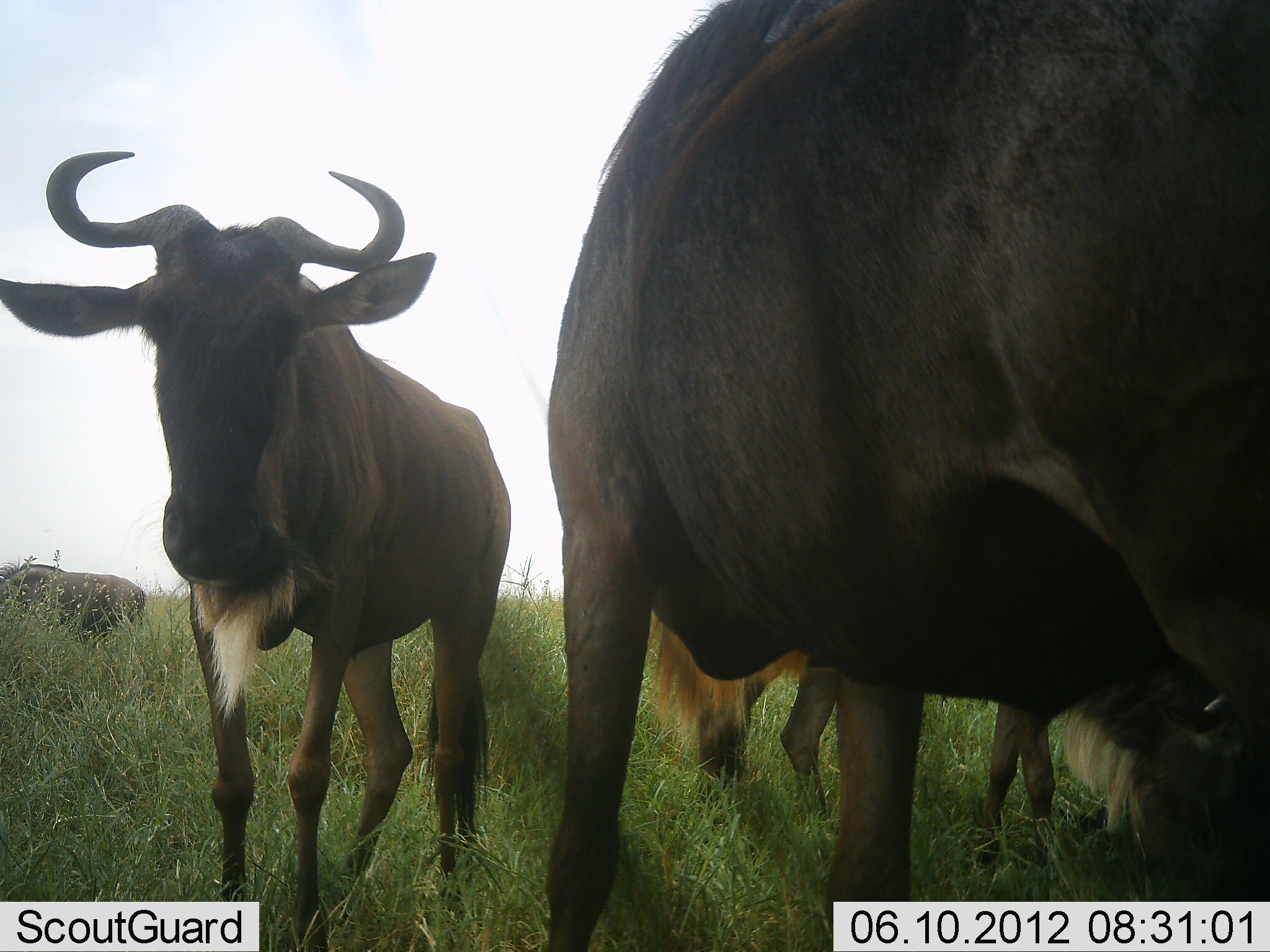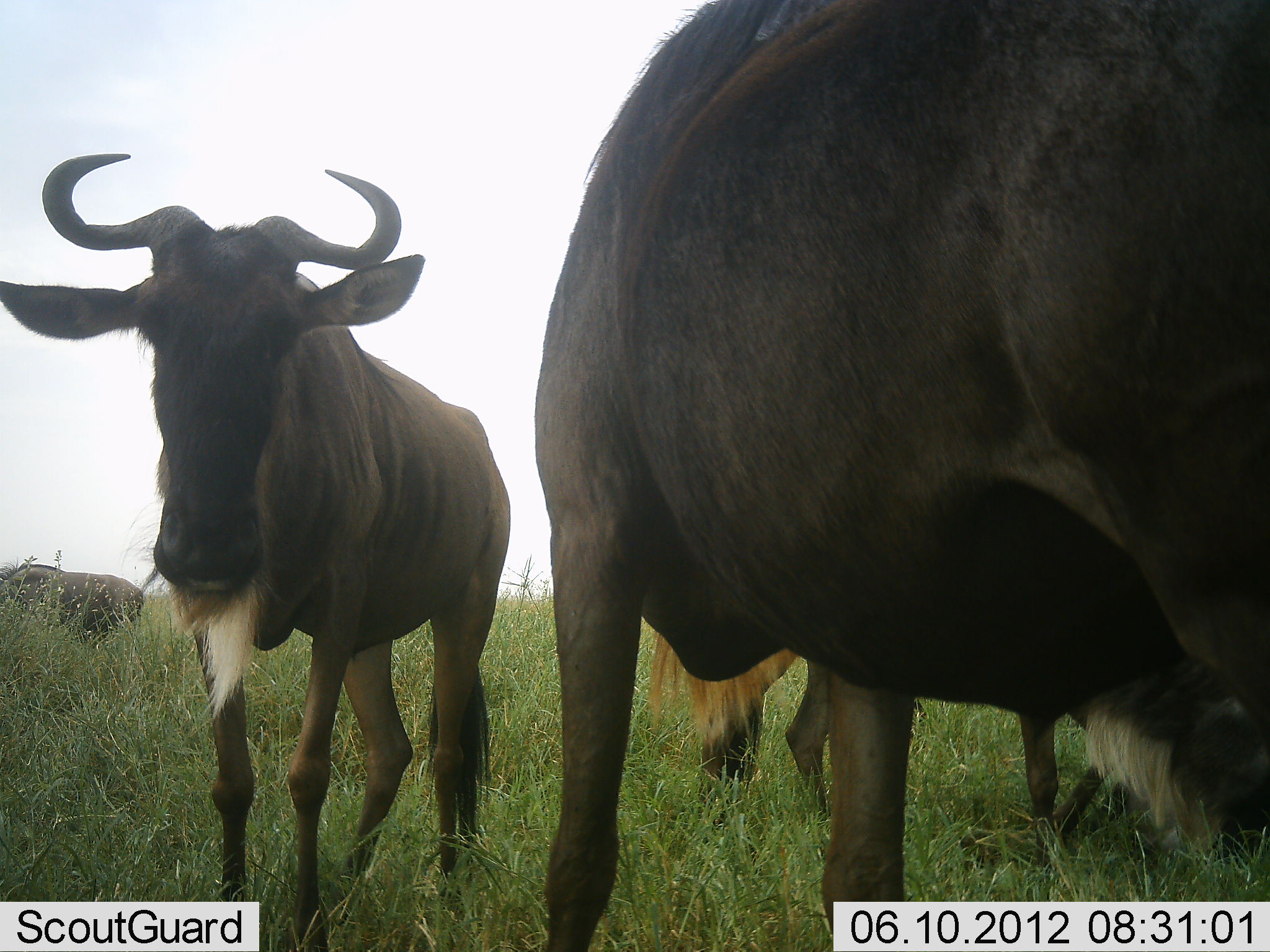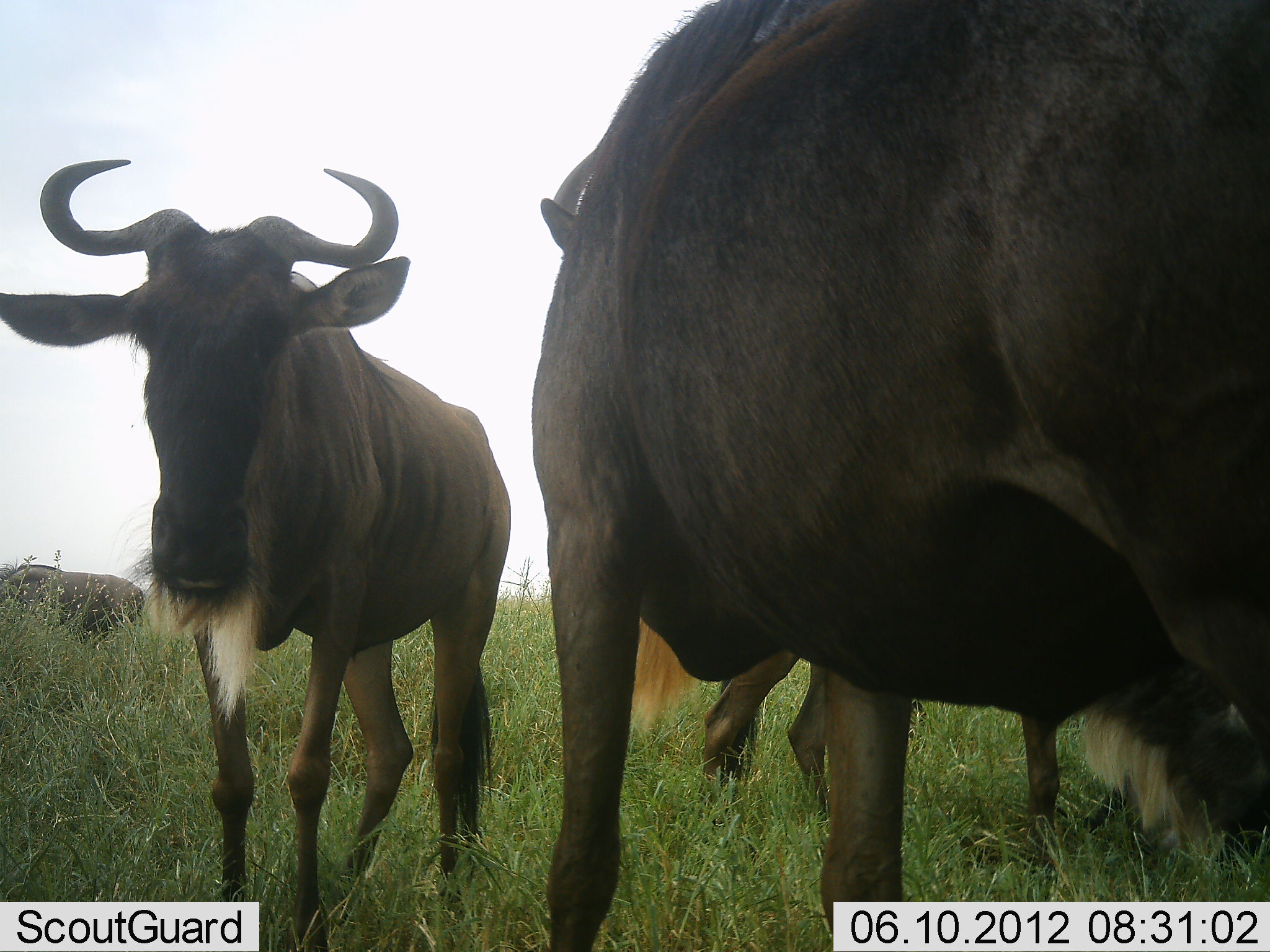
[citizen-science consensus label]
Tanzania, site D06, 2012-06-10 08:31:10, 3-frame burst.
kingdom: Animalia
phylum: Chordata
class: Mammalia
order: Artiodactyla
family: Bovidae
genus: Connochaetes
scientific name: Connochaetes taurinus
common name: blue wildebeest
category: wildebeest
Wildebeest (blue wildebeest) (Connochaetes taurinus), count 3. Behavior (volunteer vote fractions): standing 100%, resting 10%, moving 0%, interacting 0%. Young present (vote fraction): 0%. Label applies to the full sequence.